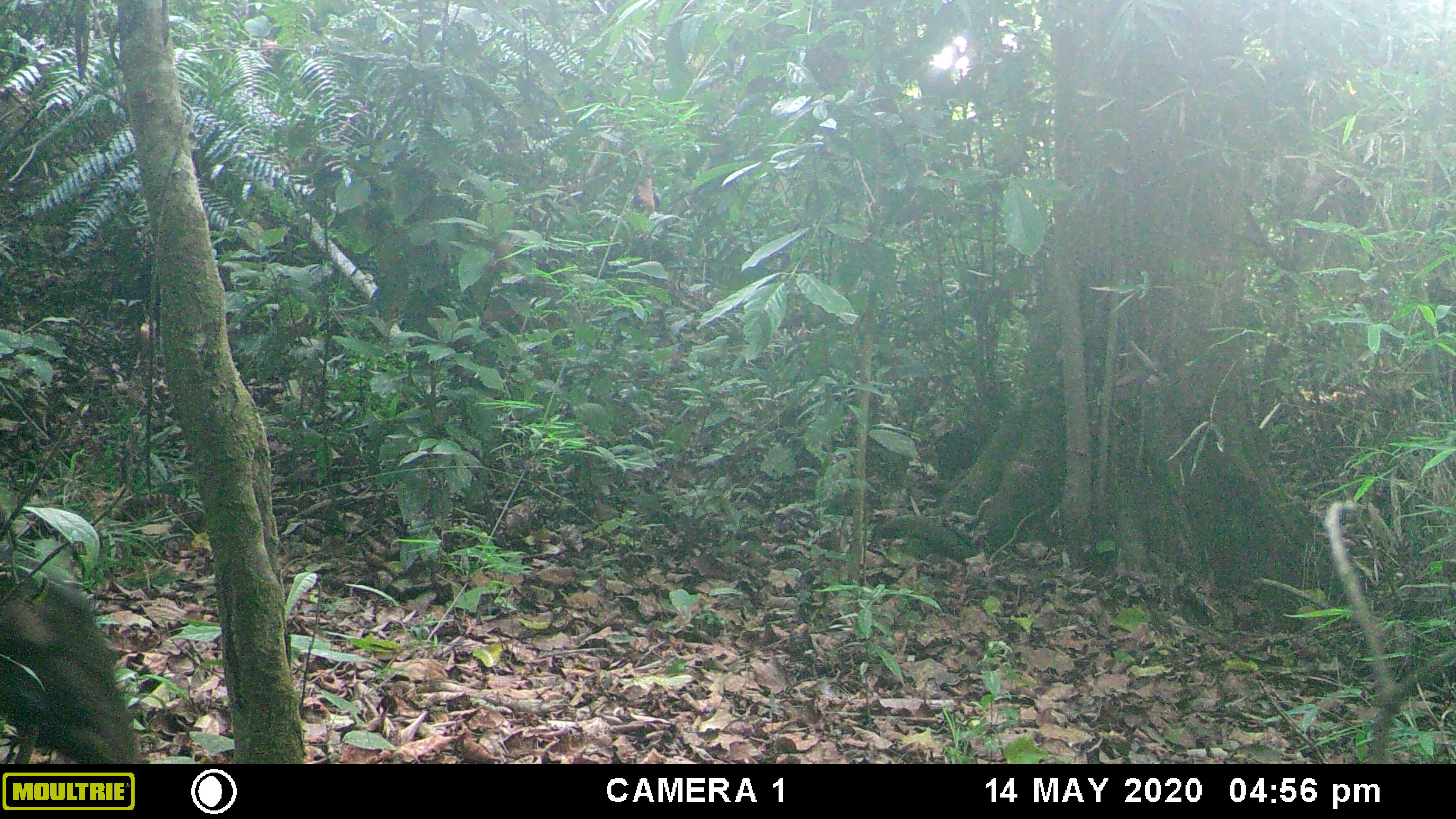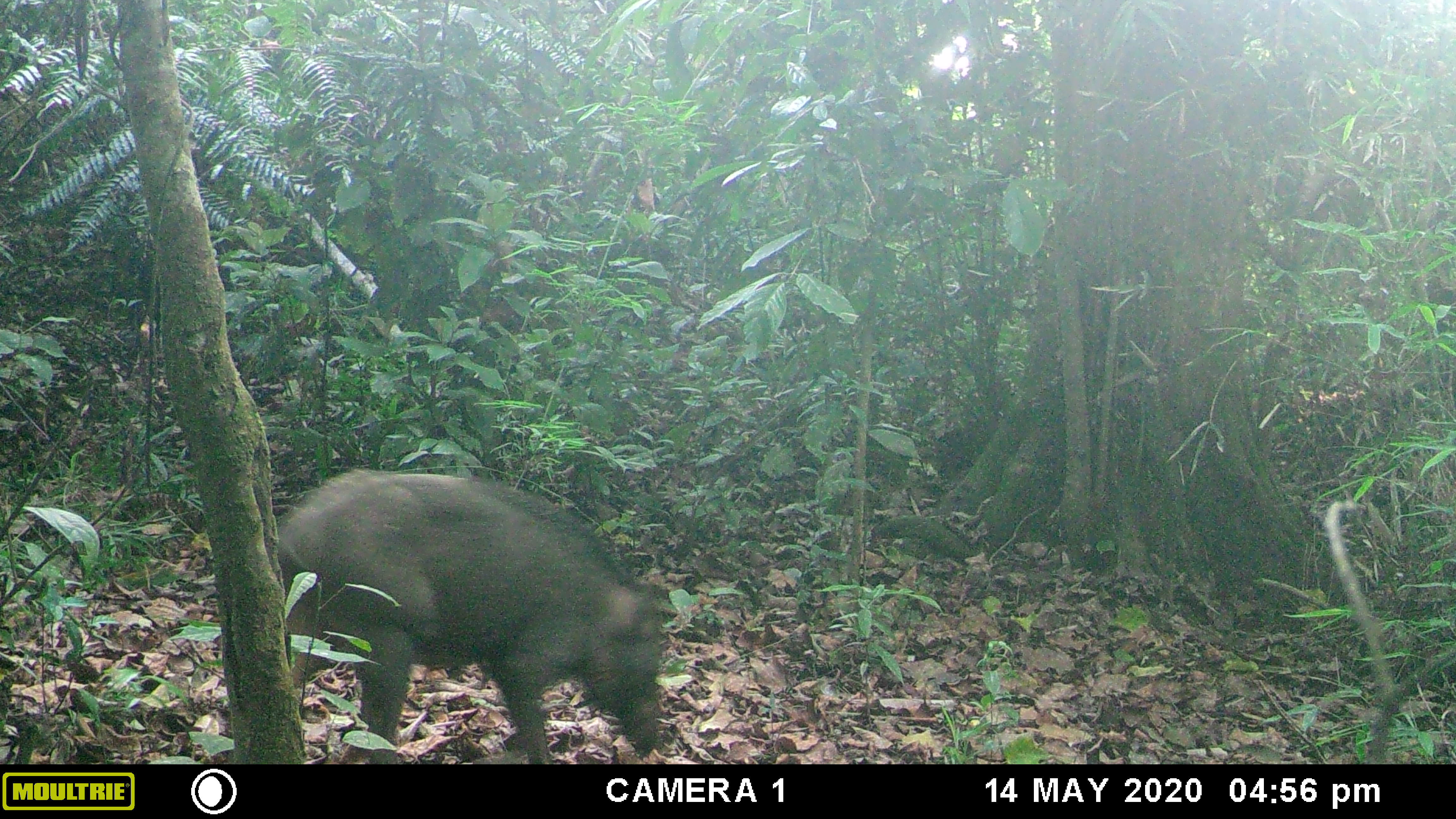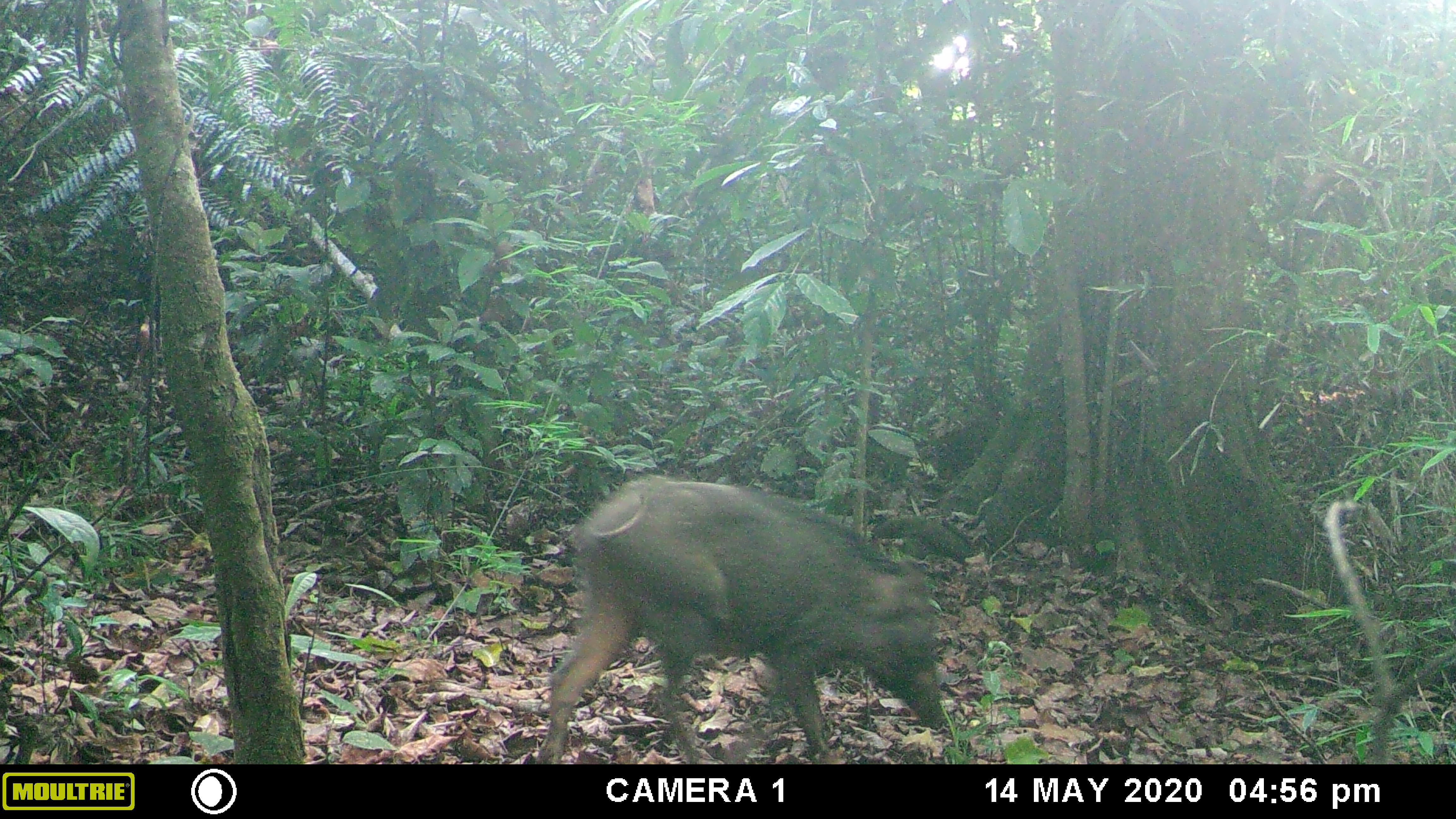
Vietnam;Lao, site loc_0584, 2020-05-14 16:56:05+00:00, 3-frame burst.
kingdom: Animalia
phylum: Chordata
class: Mammalia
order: Artiodactyla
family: Suidae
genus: Sus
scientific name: Sus scrofa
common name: eurasian wild pig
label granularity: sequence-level